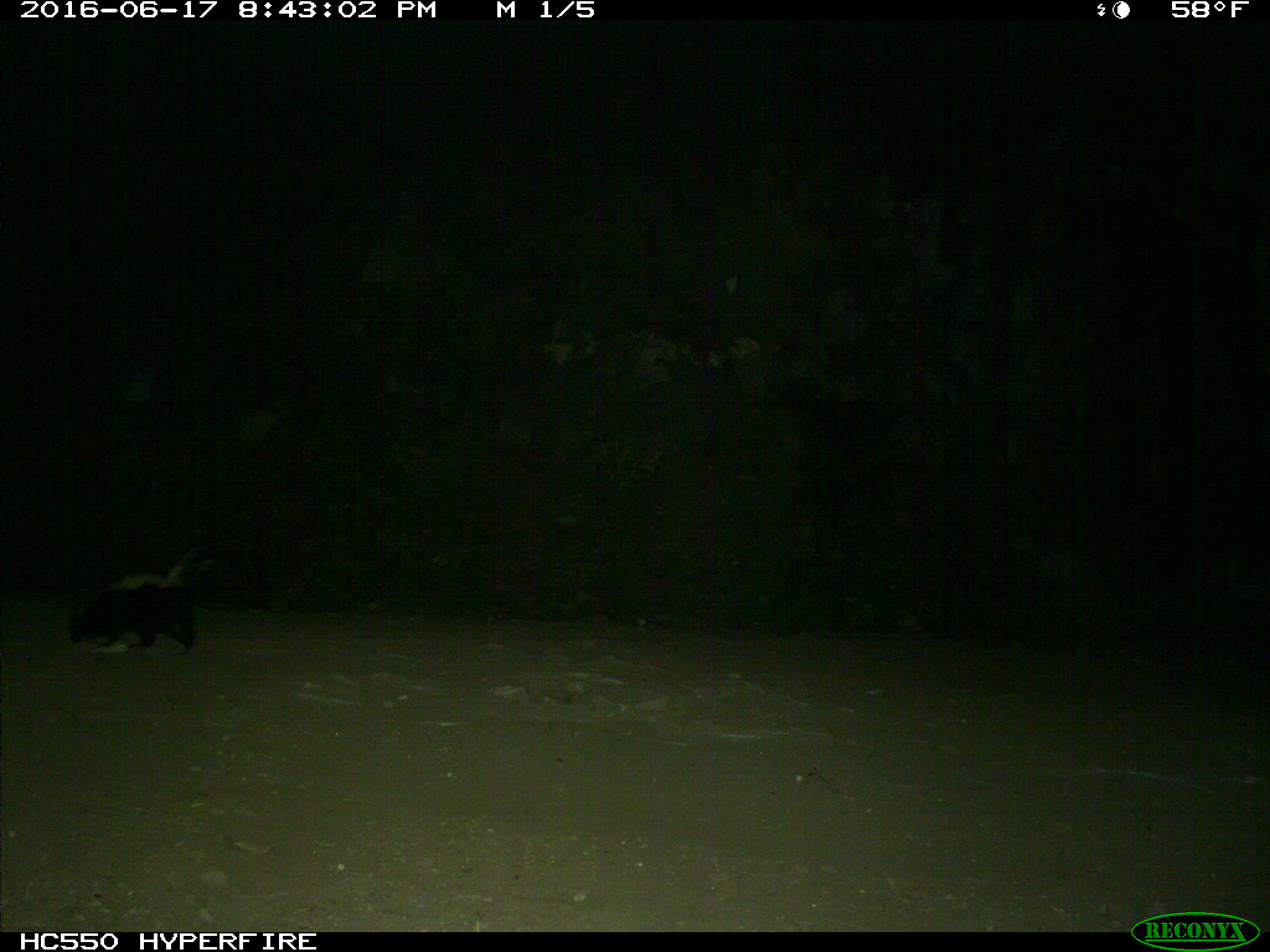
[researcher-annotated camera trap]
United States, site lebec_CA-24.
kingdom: Animalia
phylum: Chordata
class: Mammalia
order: Carnivora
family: Mephitidae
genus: Mephitis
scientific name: Mephitis mephitis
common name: striped skunk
Mephitis mephitis (striped skunk).